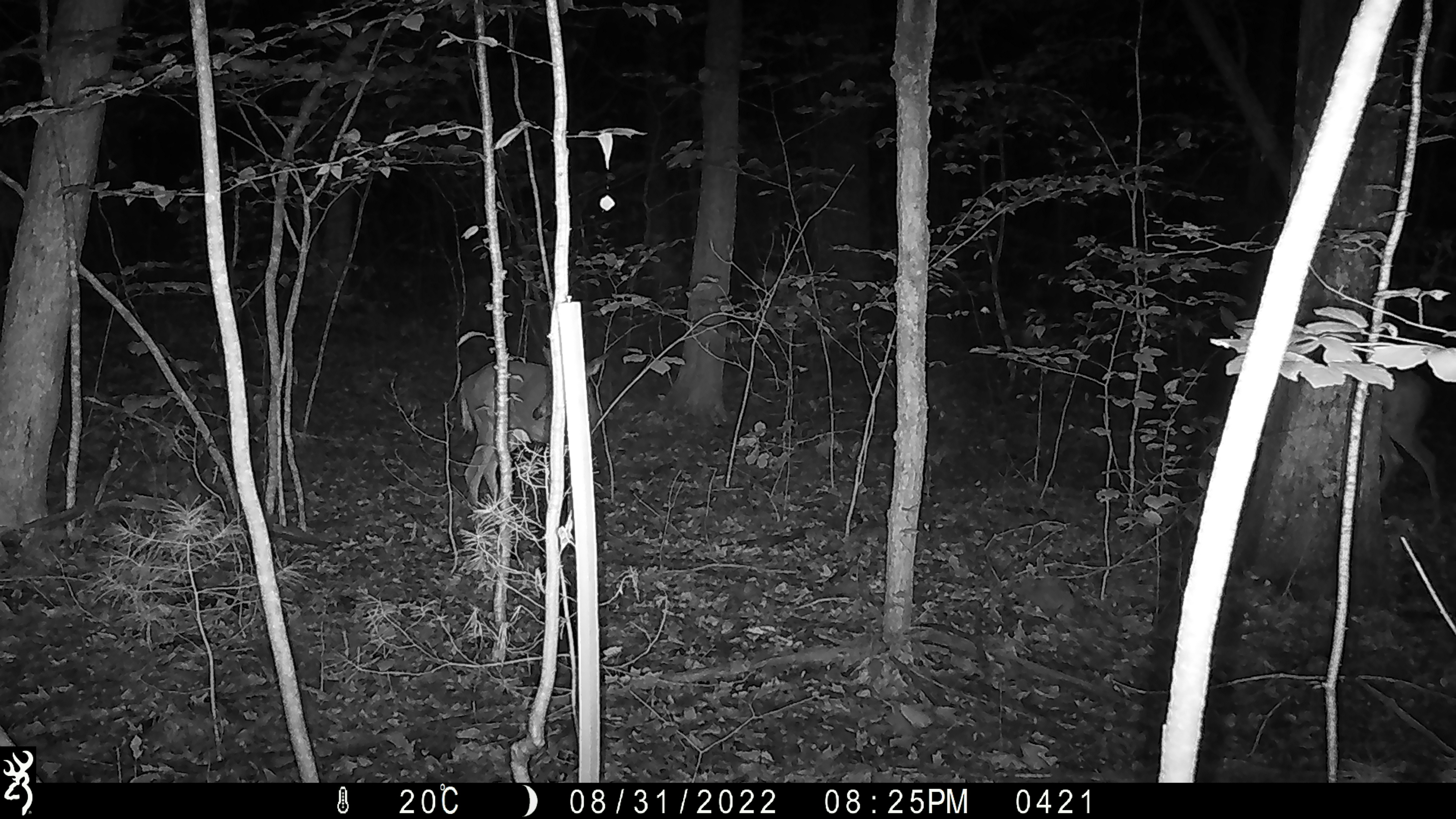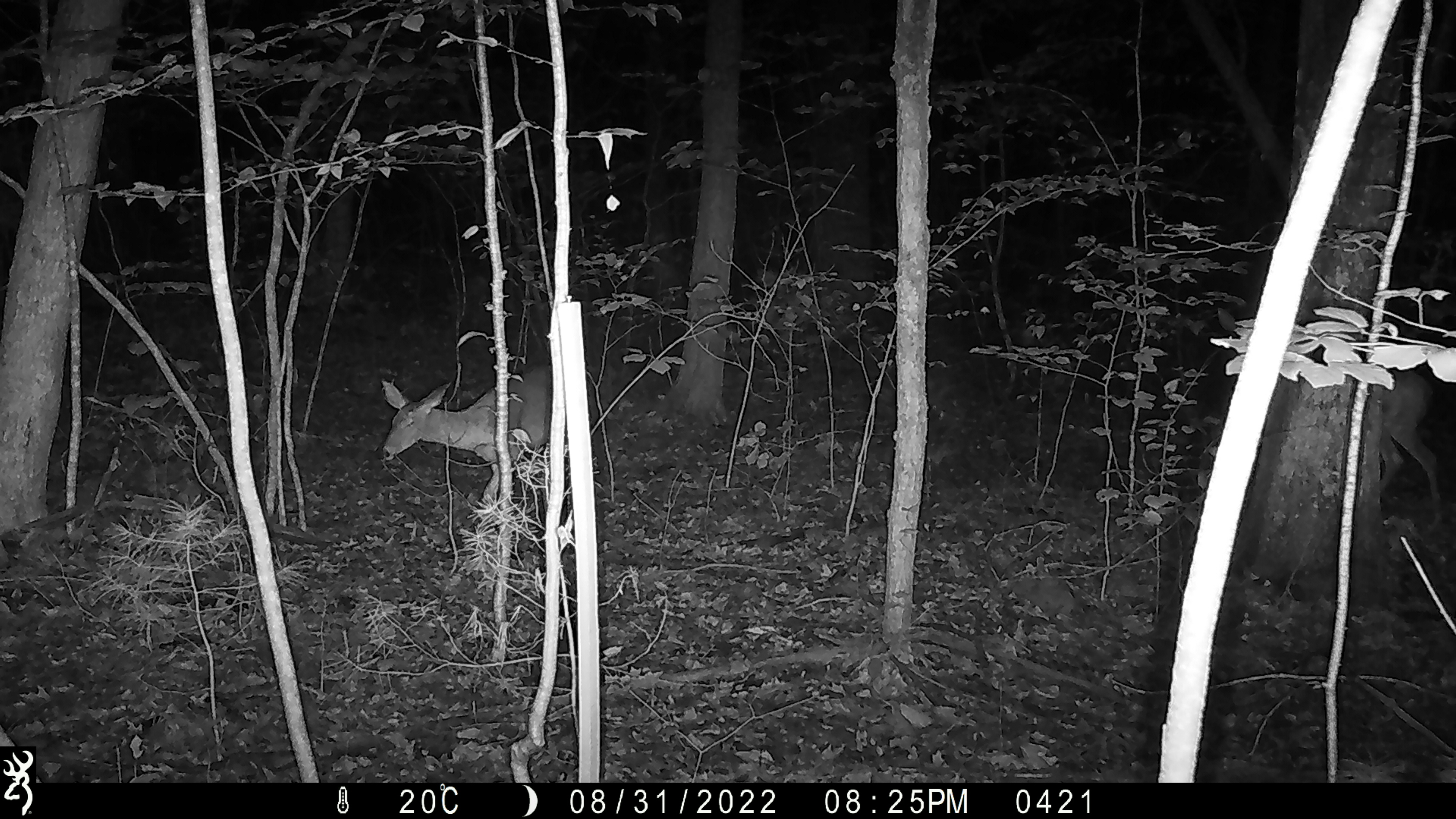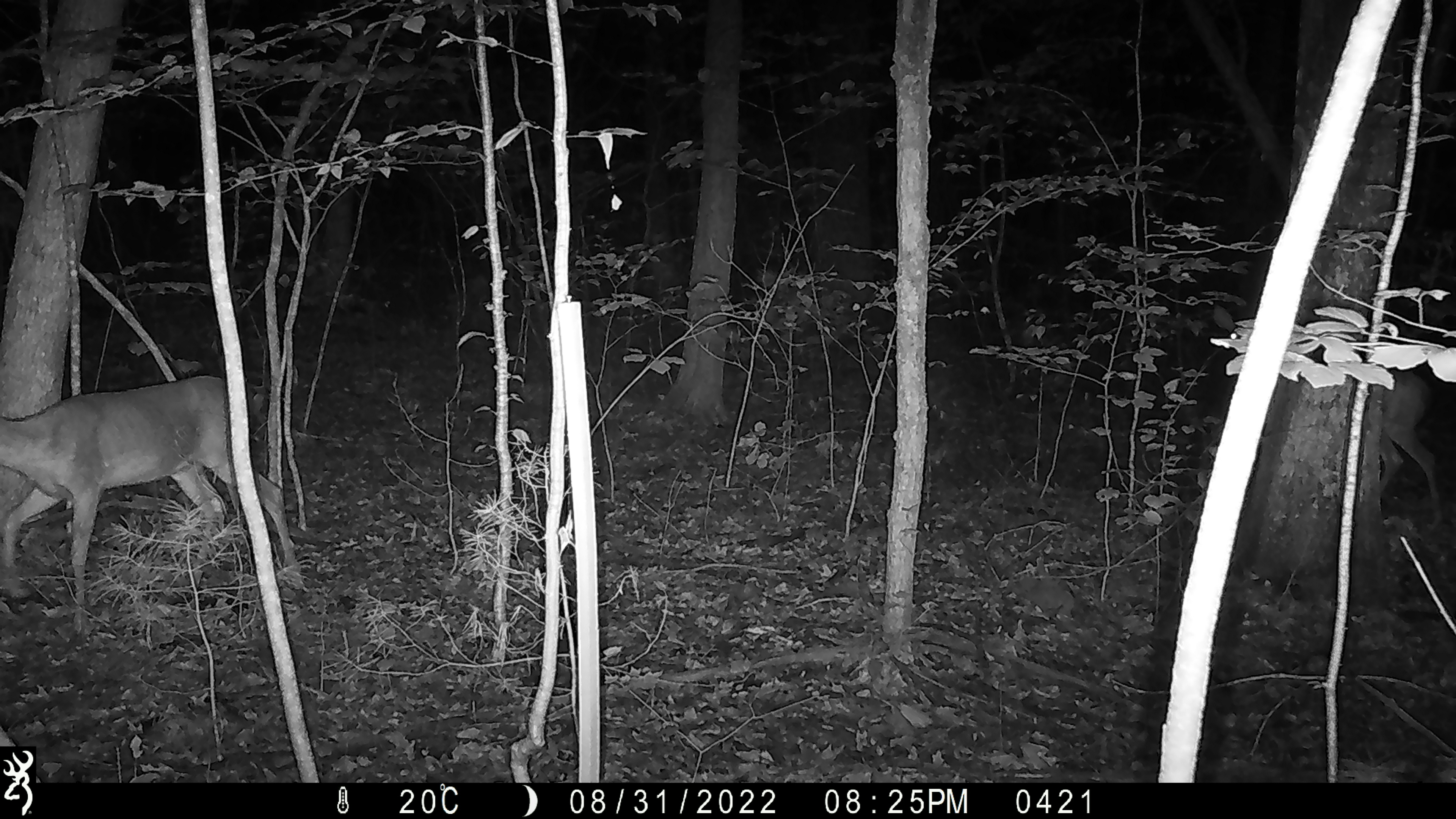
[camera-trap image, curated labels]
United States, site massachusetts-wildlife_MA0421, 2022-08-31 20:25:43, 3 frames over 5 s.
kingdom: Animalia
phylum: Chordata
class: Mammalia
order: Artiodactyla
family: Cervidae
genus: Odocoileus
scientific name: Odocoileus virginianus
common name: white-tailed deer